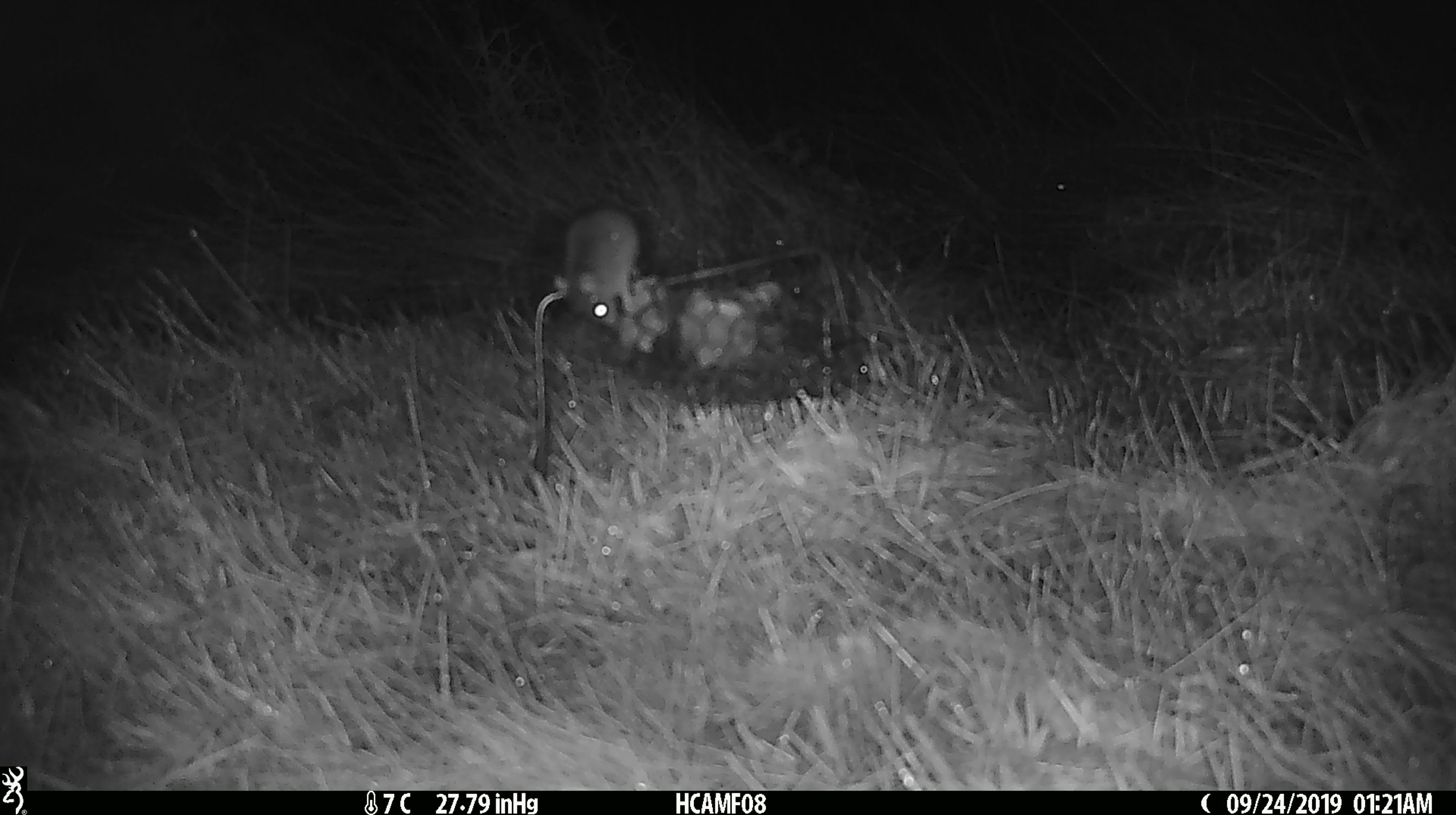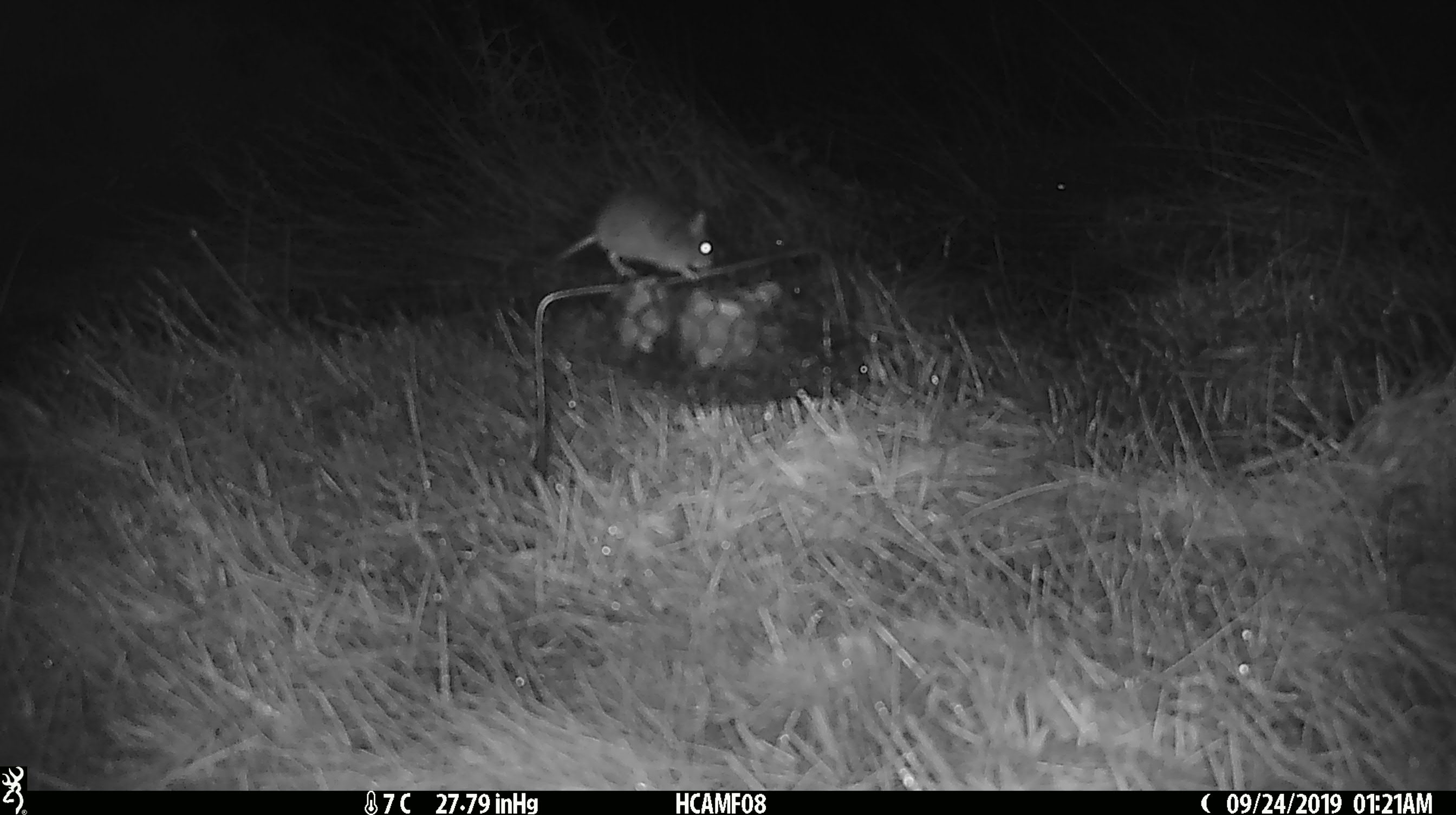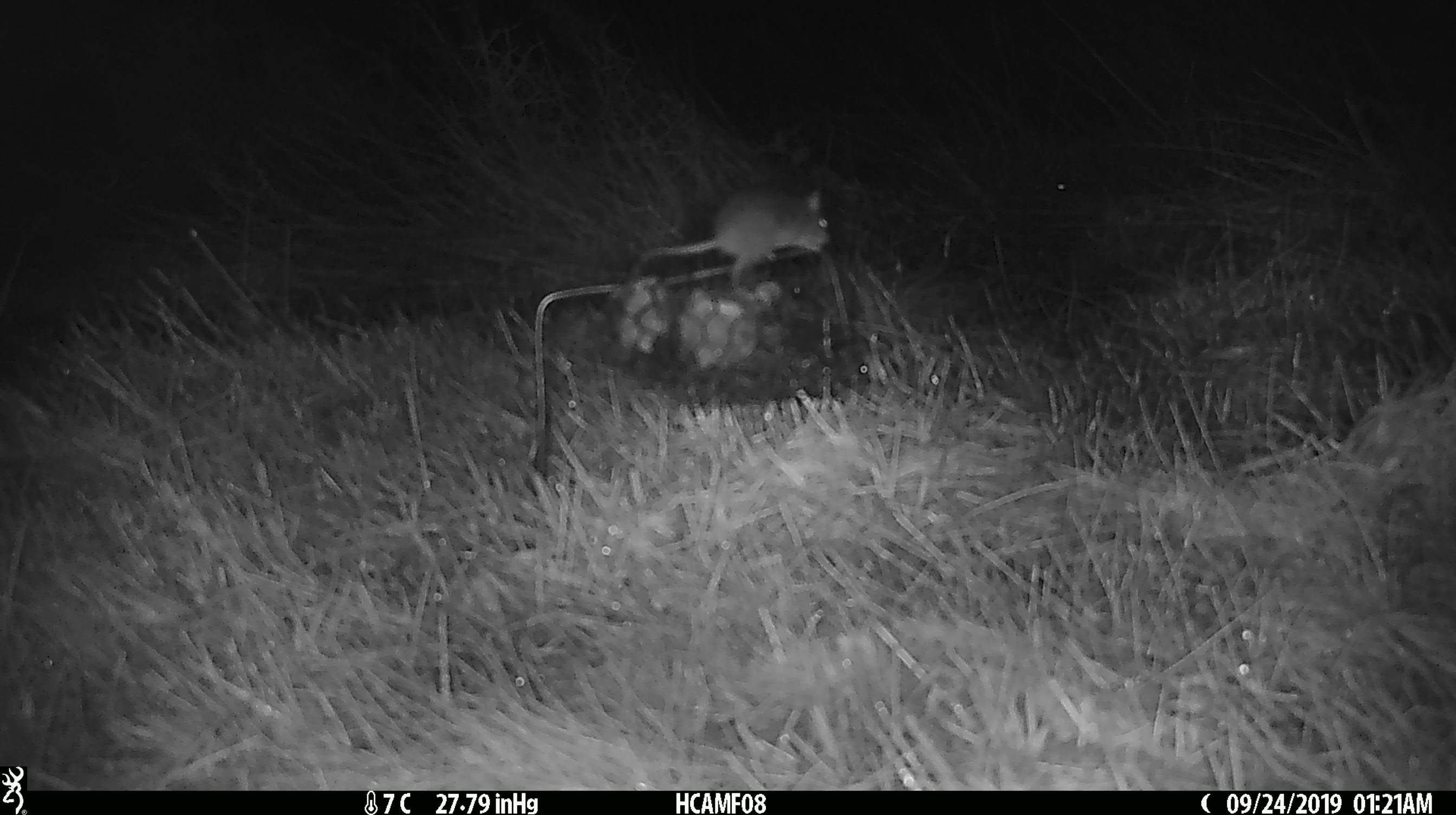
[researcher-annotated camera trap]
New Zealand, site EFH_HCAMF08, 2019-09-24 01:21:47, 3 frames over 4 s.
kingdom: Animalia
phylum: Chordata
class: Mammalia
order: Rodentia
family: Muridae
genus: Mus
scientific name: Mus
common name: mouse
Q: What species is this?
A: Mouse (Mus).